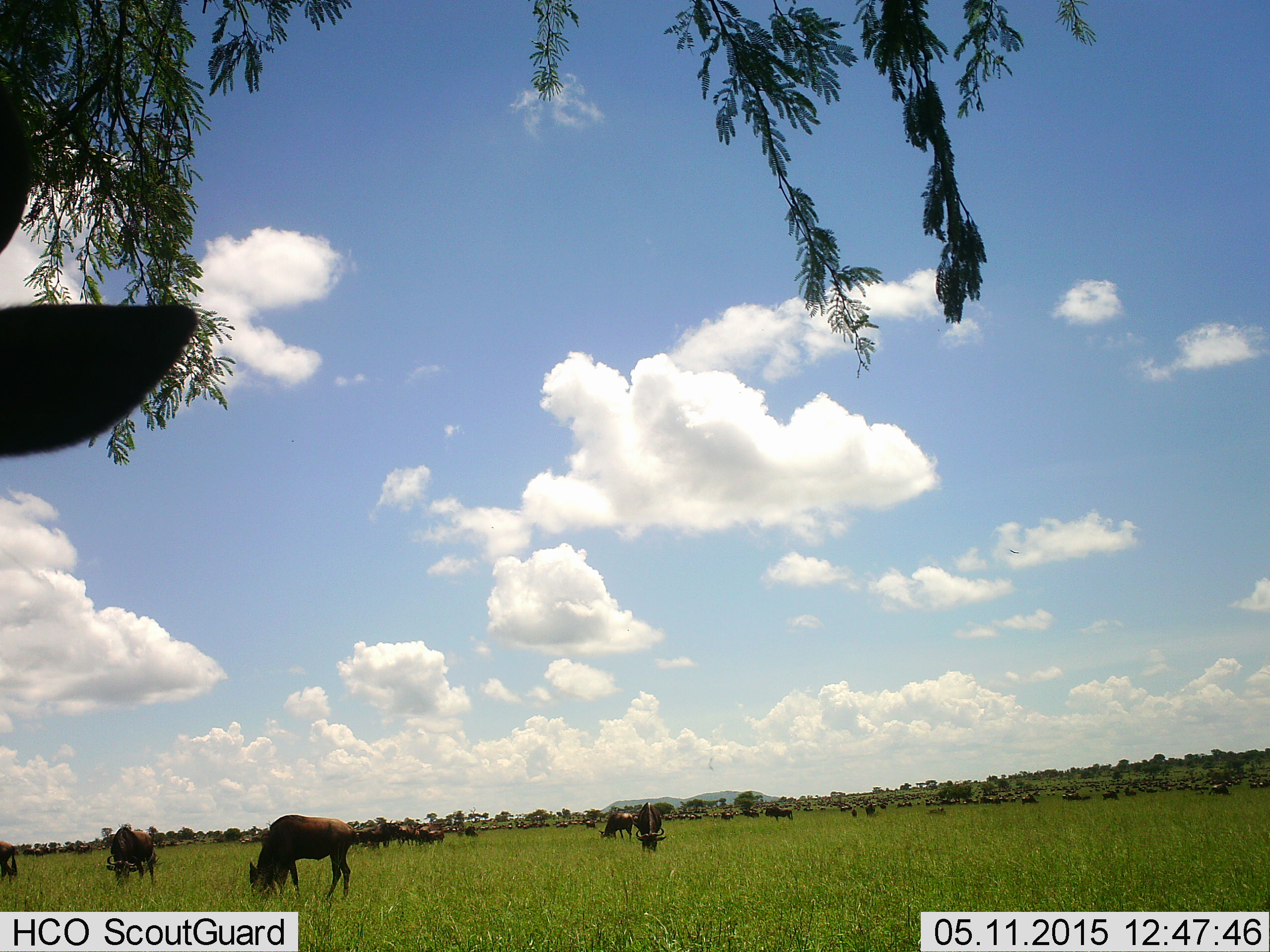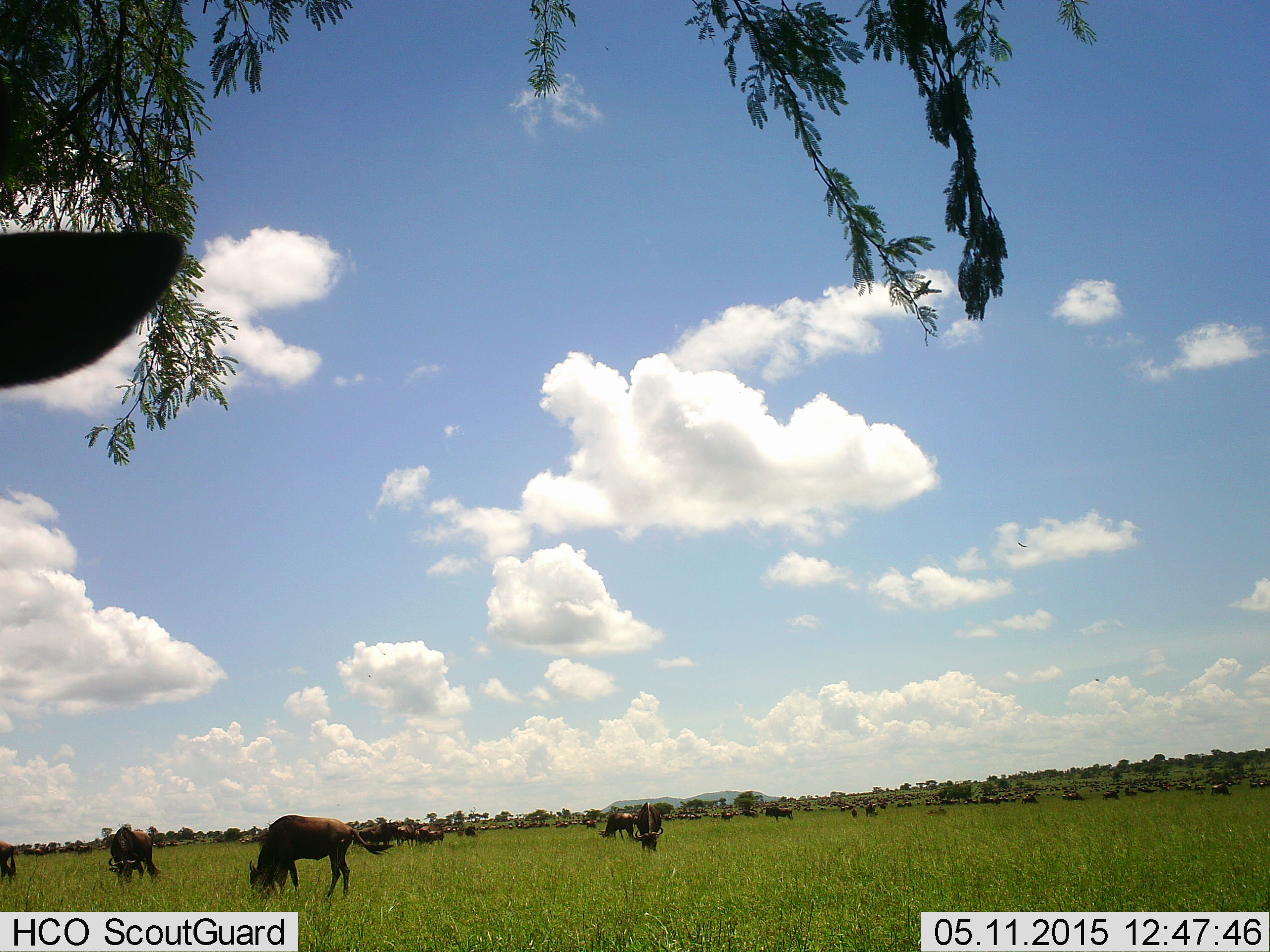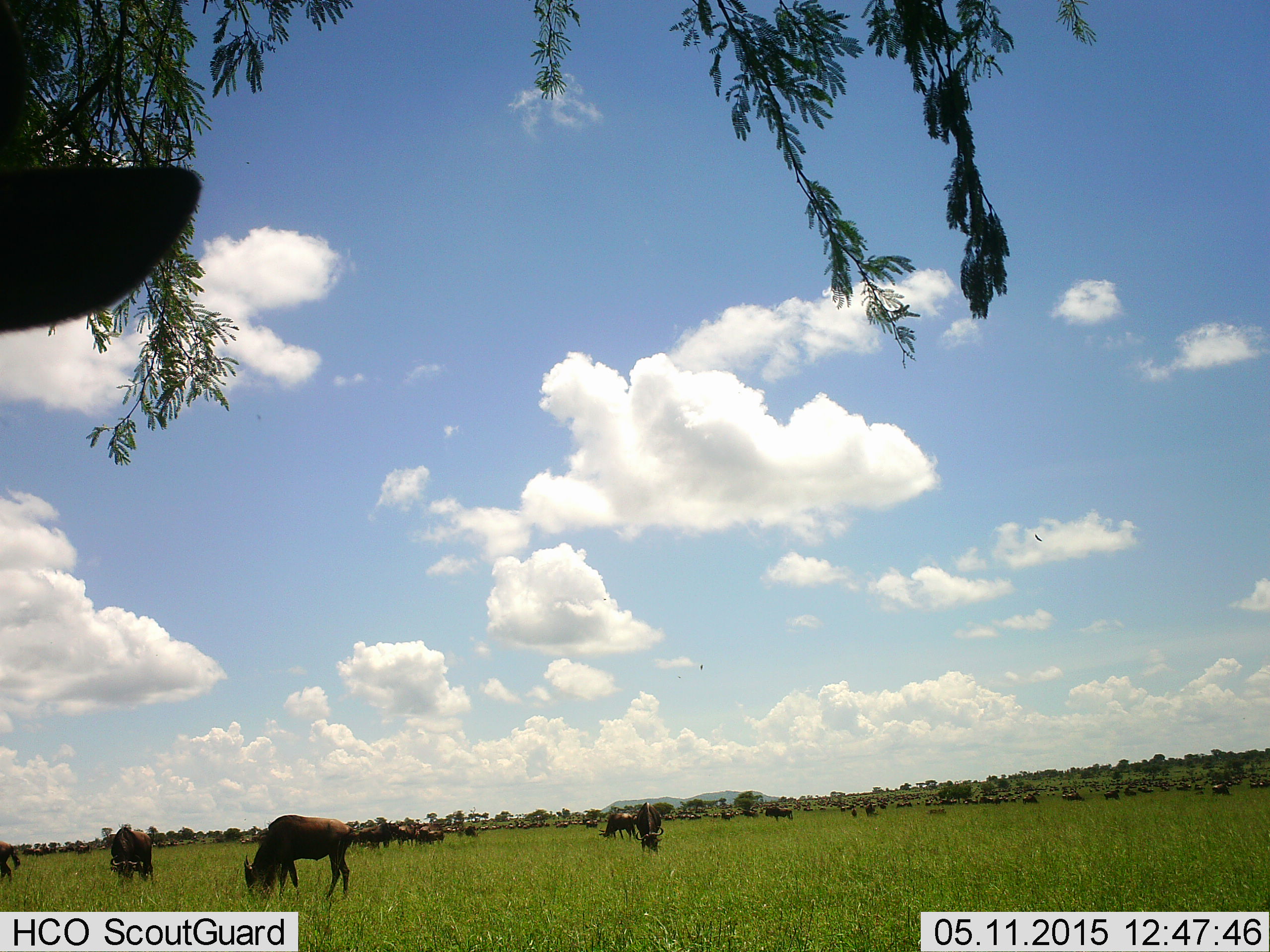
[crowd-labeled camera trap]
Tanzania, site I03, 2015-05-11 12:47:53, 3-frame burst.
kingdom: Animalia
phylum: Chordata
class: Mammalia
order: Artiodactyla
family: Bovidae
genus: Connochaetes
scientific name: Connochaetes taurinus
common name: blue wildebeest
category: wildebeest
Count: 11-50.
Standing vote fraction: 50%.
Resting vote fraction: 20%.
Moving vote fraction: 20%.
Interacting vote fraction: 0%.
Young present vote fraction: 0%.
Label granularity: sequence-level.